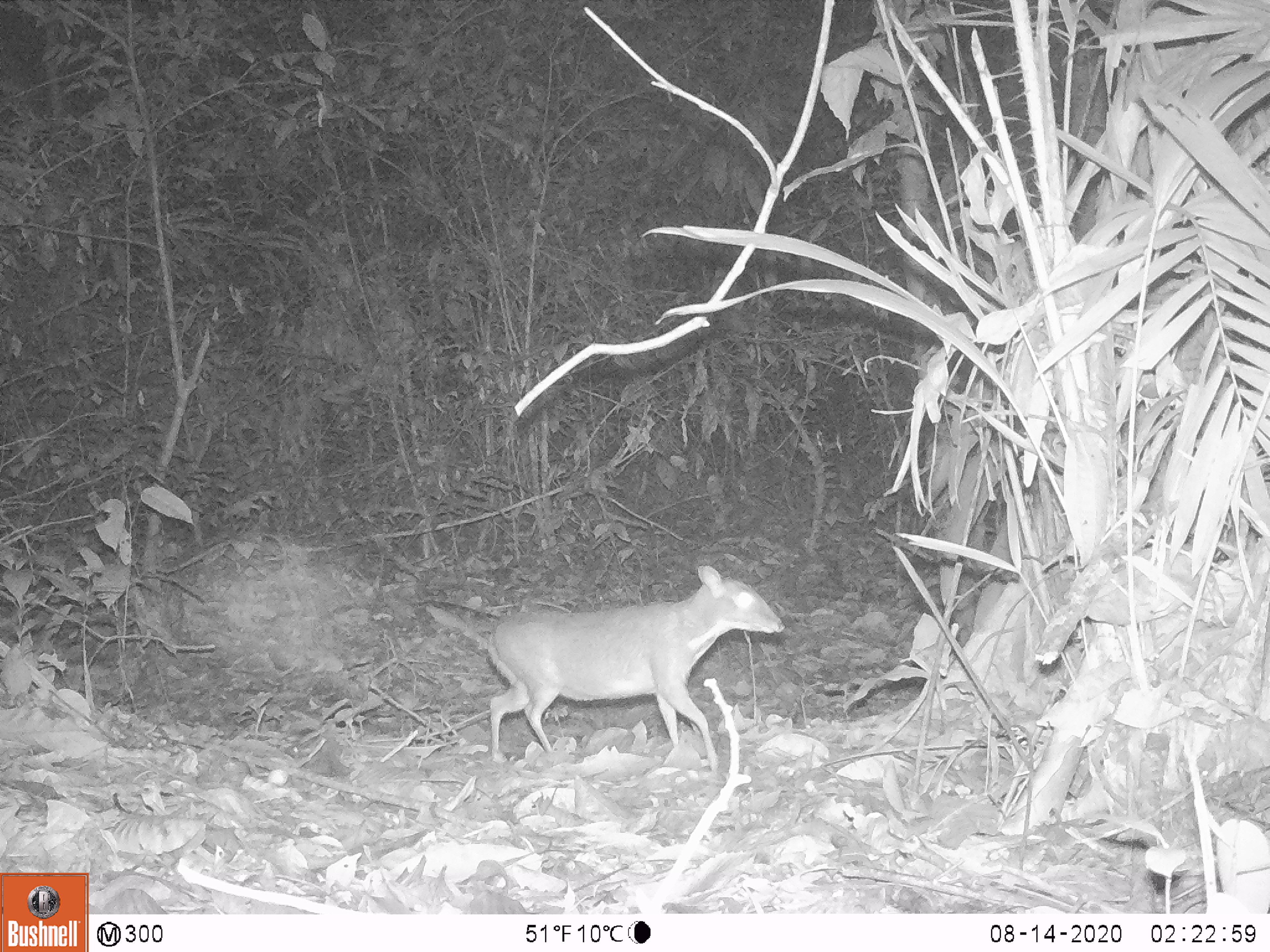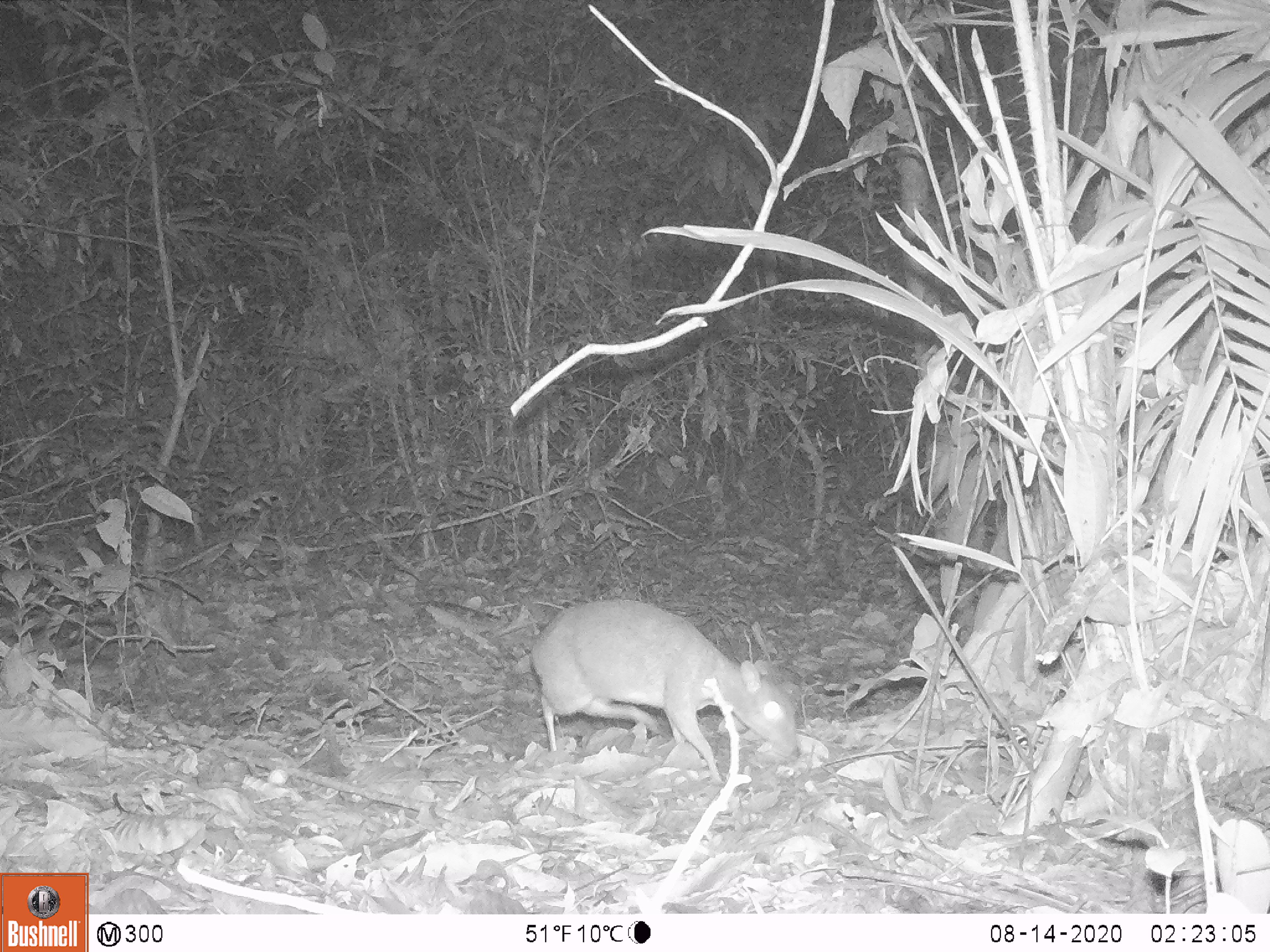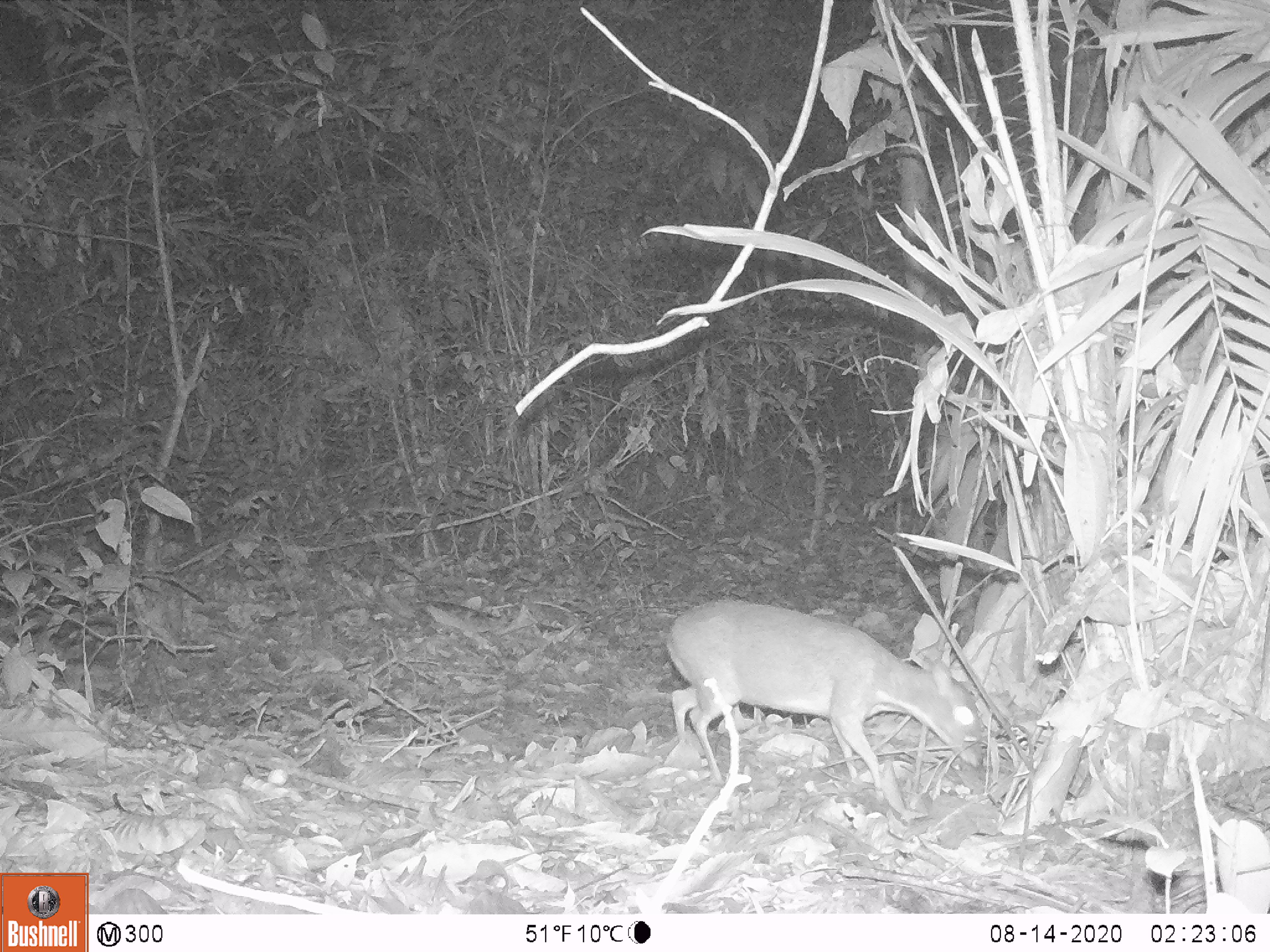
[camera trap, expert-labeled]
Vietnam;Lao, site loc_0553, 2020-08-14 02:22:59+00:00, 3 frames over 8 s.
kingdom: Animalia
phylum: Chordata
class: Mammalia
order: Artiodactyla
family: Tragulidae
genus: Moschiola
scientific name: Moschiola meminna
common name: chevrotain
Chevrotain (Moschiola meminna). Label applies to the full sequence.